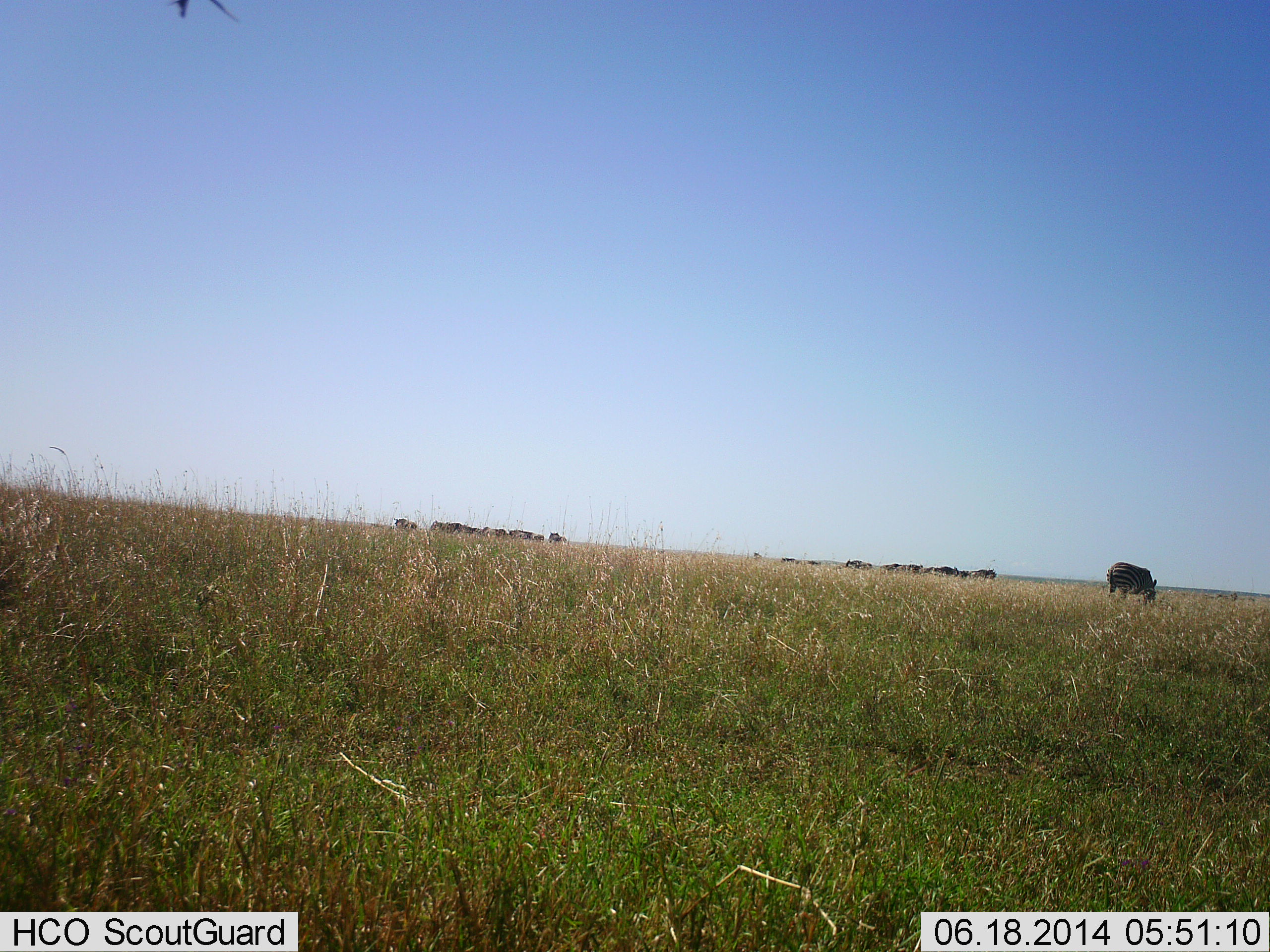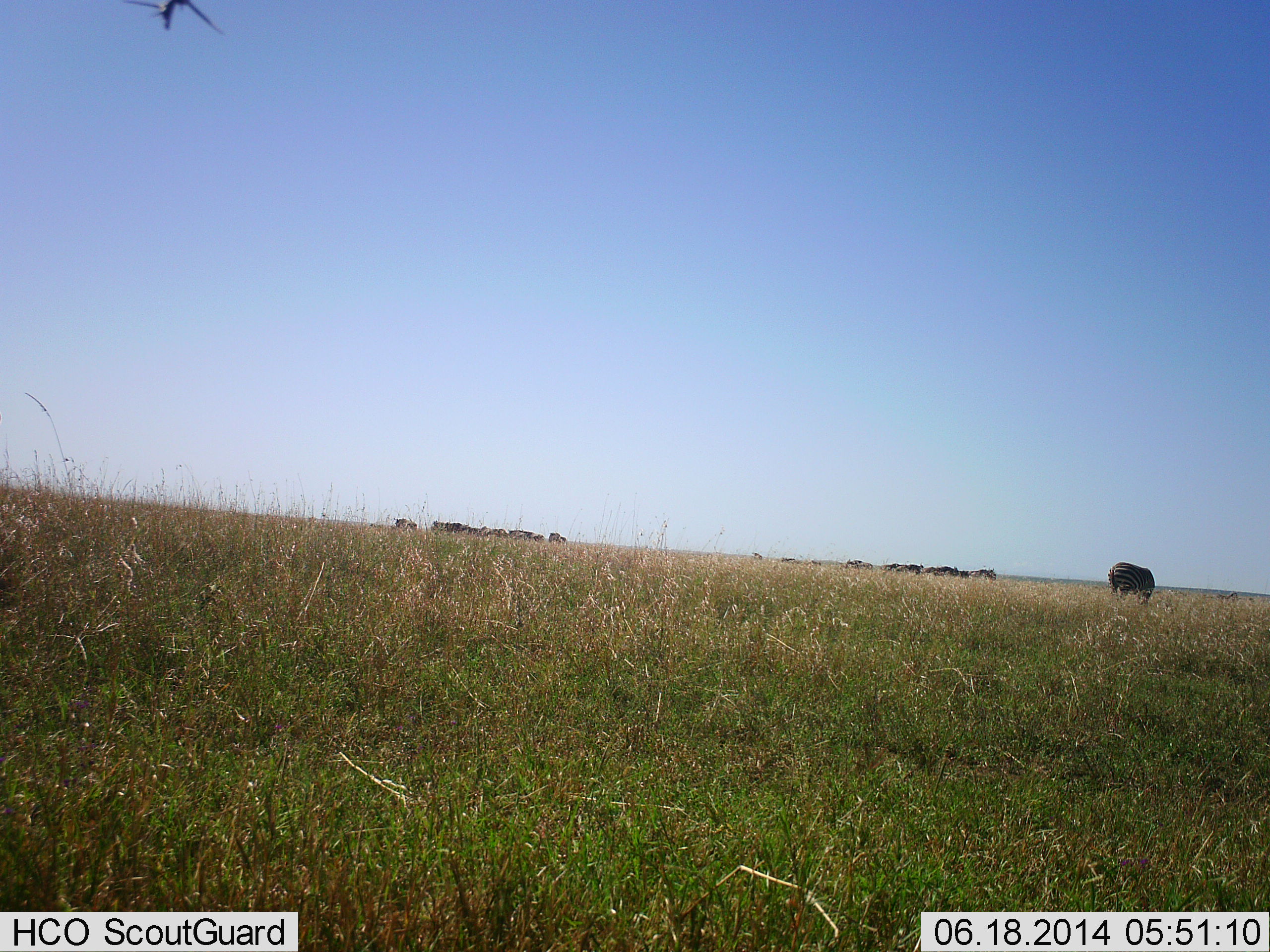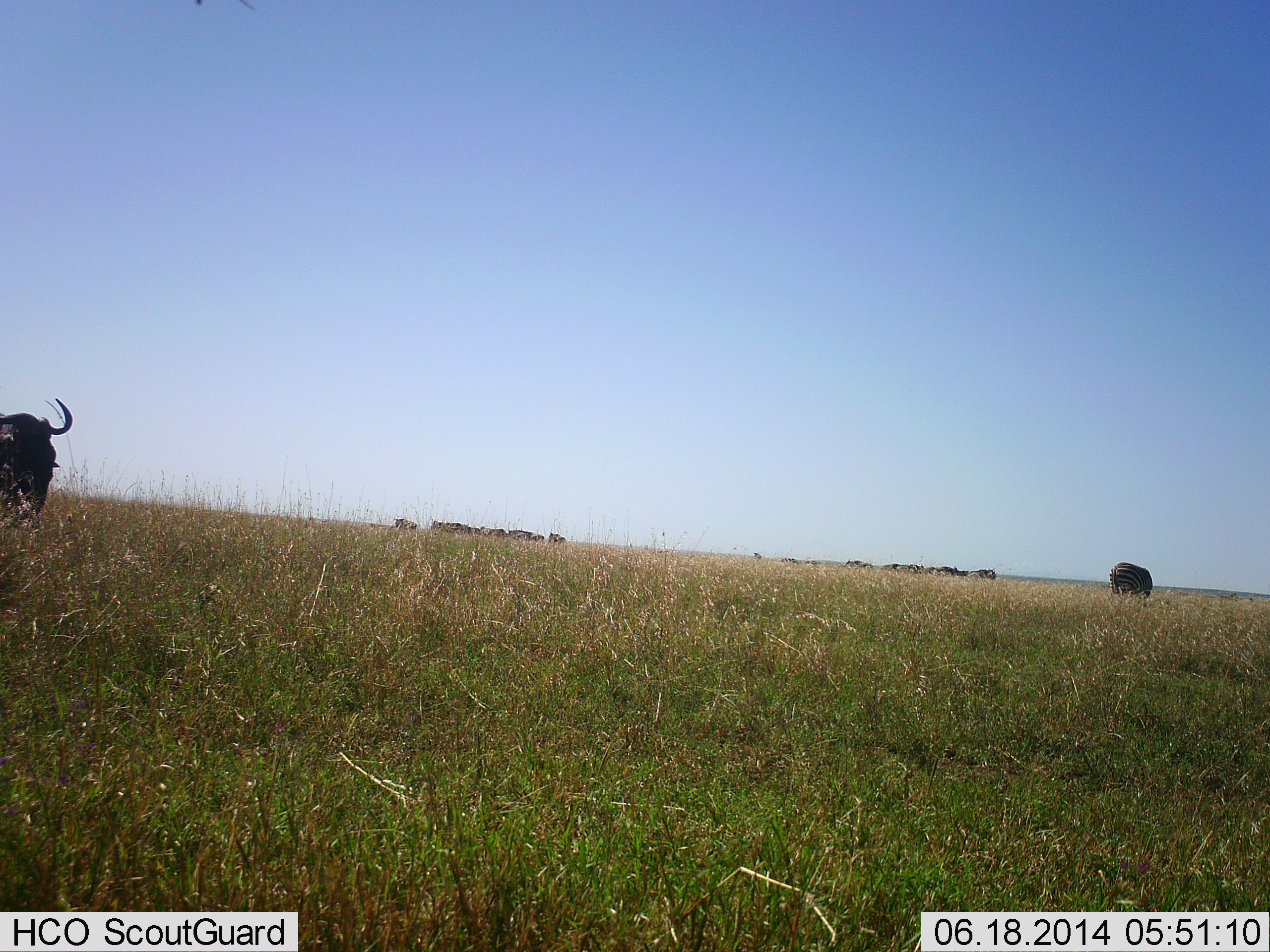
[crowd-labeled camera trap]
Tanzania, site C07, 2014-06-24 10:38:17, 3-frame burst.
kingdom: Animalia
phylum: Chordata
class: Mammalia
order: Artiodactyla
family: Bovidae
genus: Connochaetes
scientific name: Connochaetes taurinus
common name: blue wildebeest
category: wildebeest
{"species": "wildebeest (blue wildebeest) (Connochaetes taurinus)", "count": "2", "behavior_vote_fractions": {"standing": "33%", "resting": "6%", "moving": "89%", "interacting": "0%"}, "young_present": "0%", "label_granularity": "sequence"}